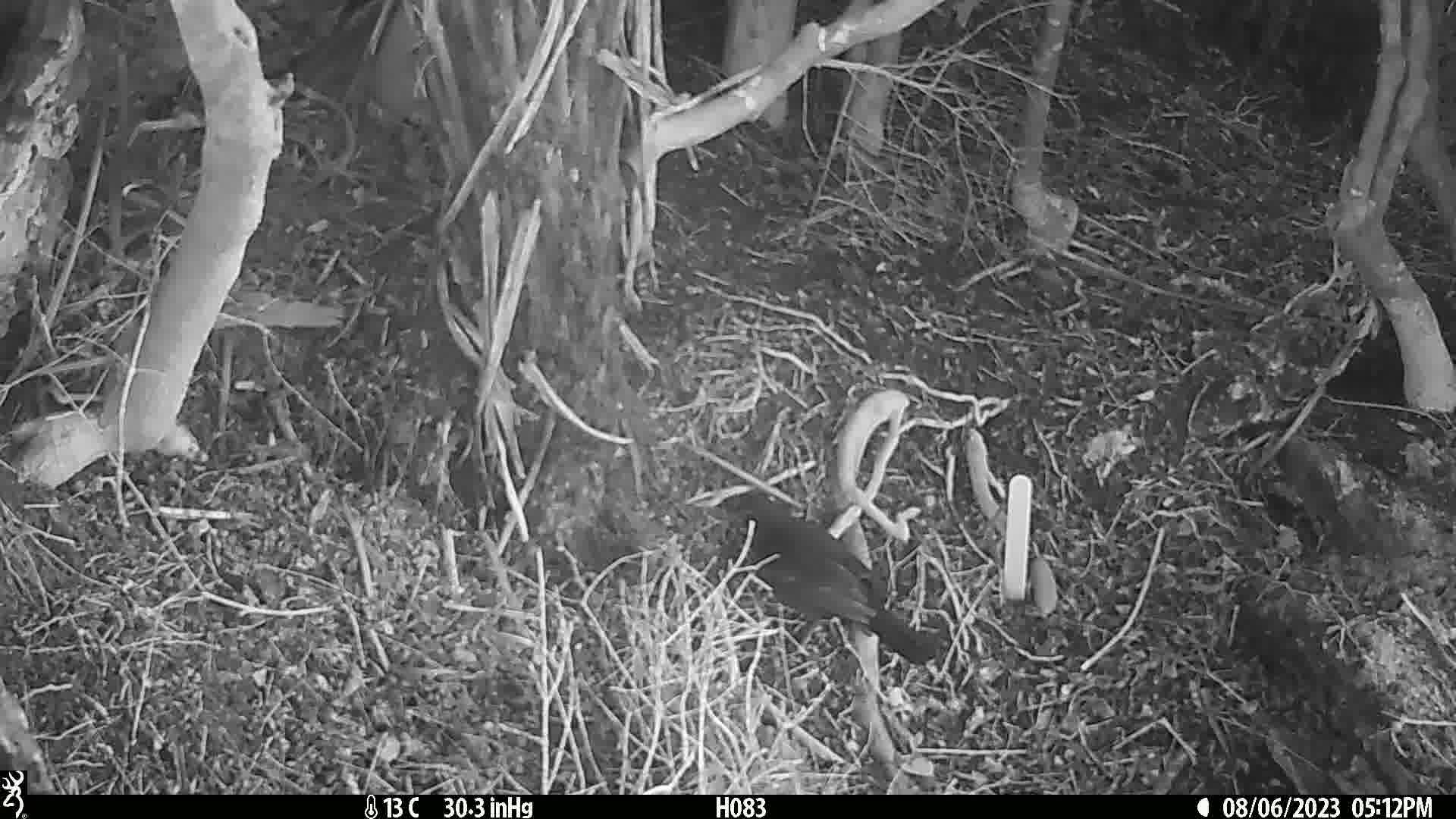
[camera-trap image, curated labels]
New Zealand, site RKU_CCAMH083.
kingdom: Animalia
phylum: Chordata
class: Aves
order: Passeriformes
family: Turdidae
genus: Turdus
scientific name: Turdus merula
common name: eurasian blackbird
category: blackbird